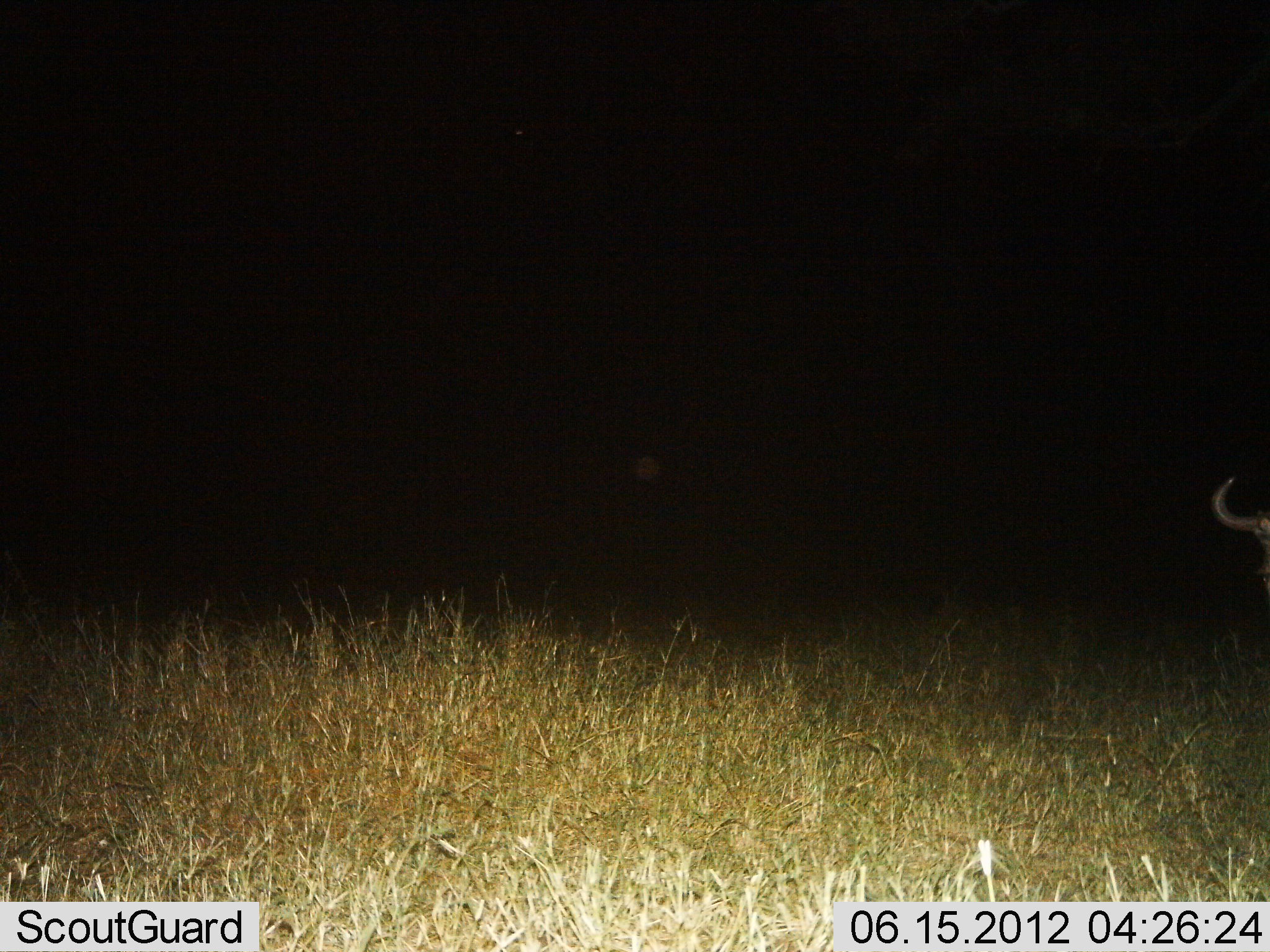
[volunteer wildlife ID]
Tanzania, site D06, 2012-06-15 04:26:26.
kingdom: Animalia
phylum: Chordata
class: Mammalia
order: Artiodactyla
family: Bovidae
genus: Connochaetes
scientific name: Connochaetes taurinus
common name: blue wildebeest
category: wildebeest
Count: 1.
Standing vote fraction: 90%.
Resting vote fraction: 0%.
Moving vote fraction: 10%.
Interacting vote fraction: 0%.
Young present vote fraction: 0%.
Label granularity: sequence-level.